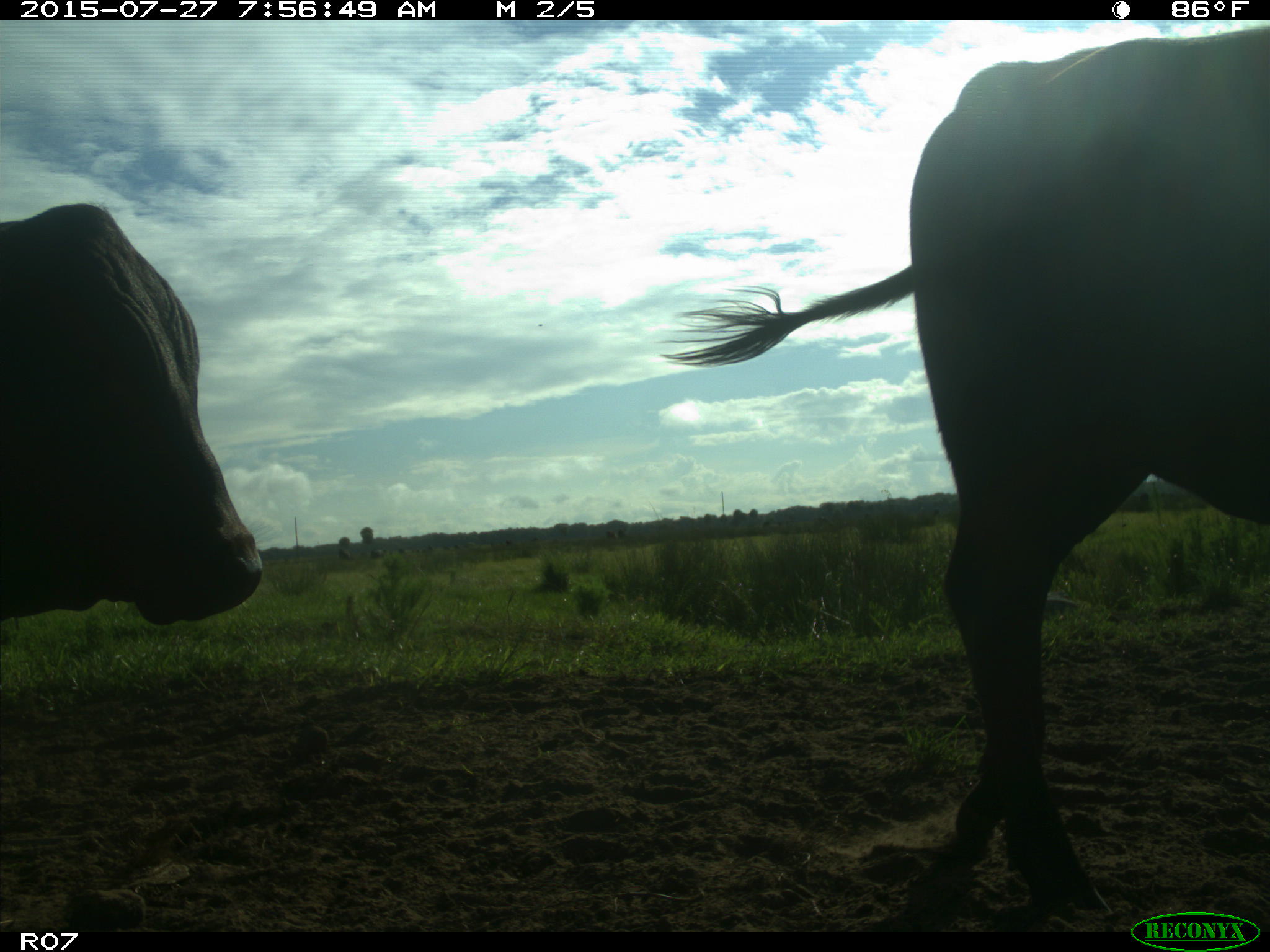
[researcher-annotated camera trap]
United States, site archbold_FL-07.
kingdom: Animalia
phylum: Chordata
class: Mammalia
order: Artiodactyla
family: Bovidae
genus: Bos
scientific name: Bos taurus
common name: domestic cow